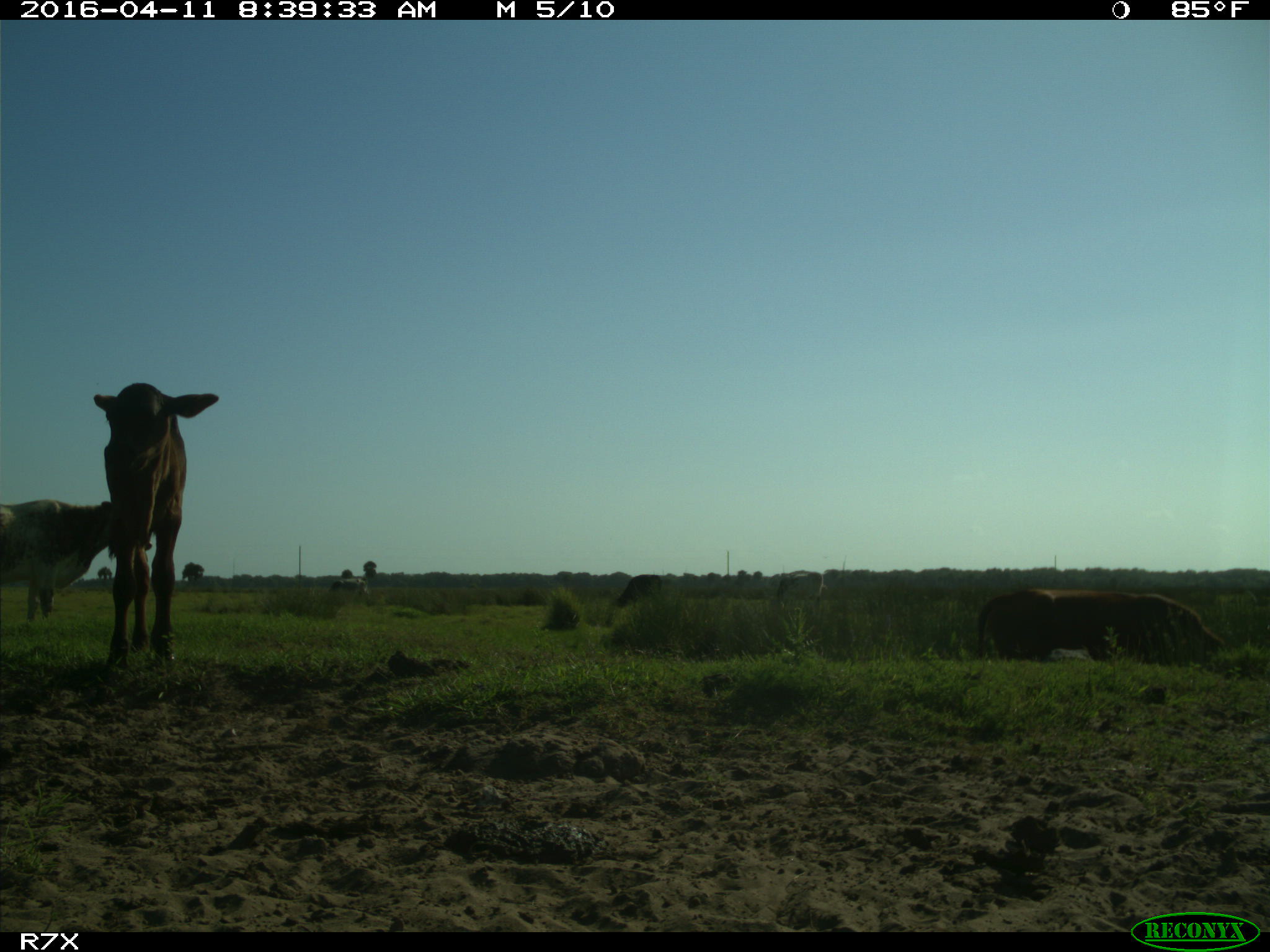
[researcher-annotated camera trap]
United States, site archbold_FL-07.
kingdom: Animalia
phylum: Chordata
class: Mammalia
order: Artiodactyla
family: Bovidae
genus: Bos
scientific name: Bos taurus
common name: domestic cow